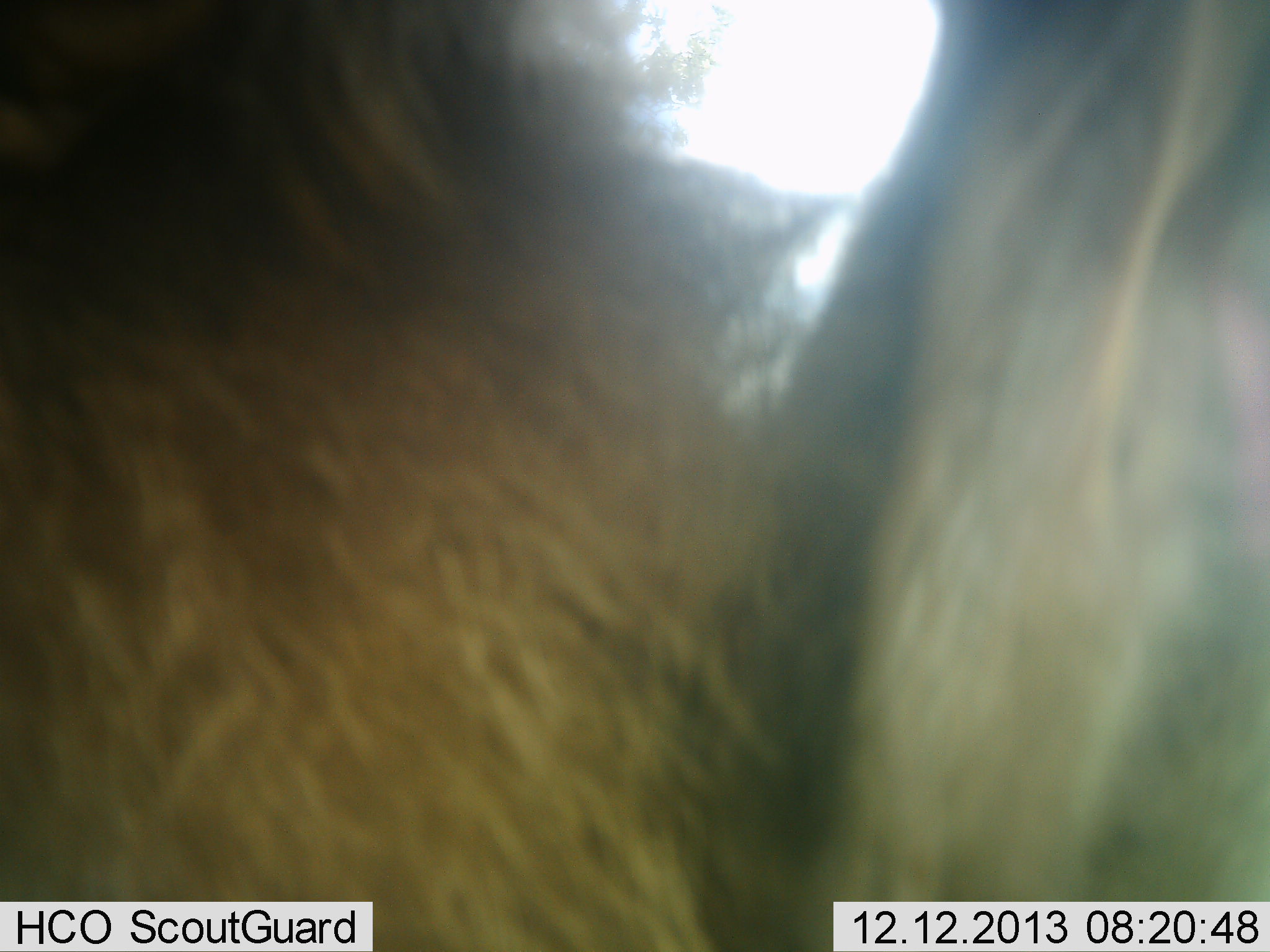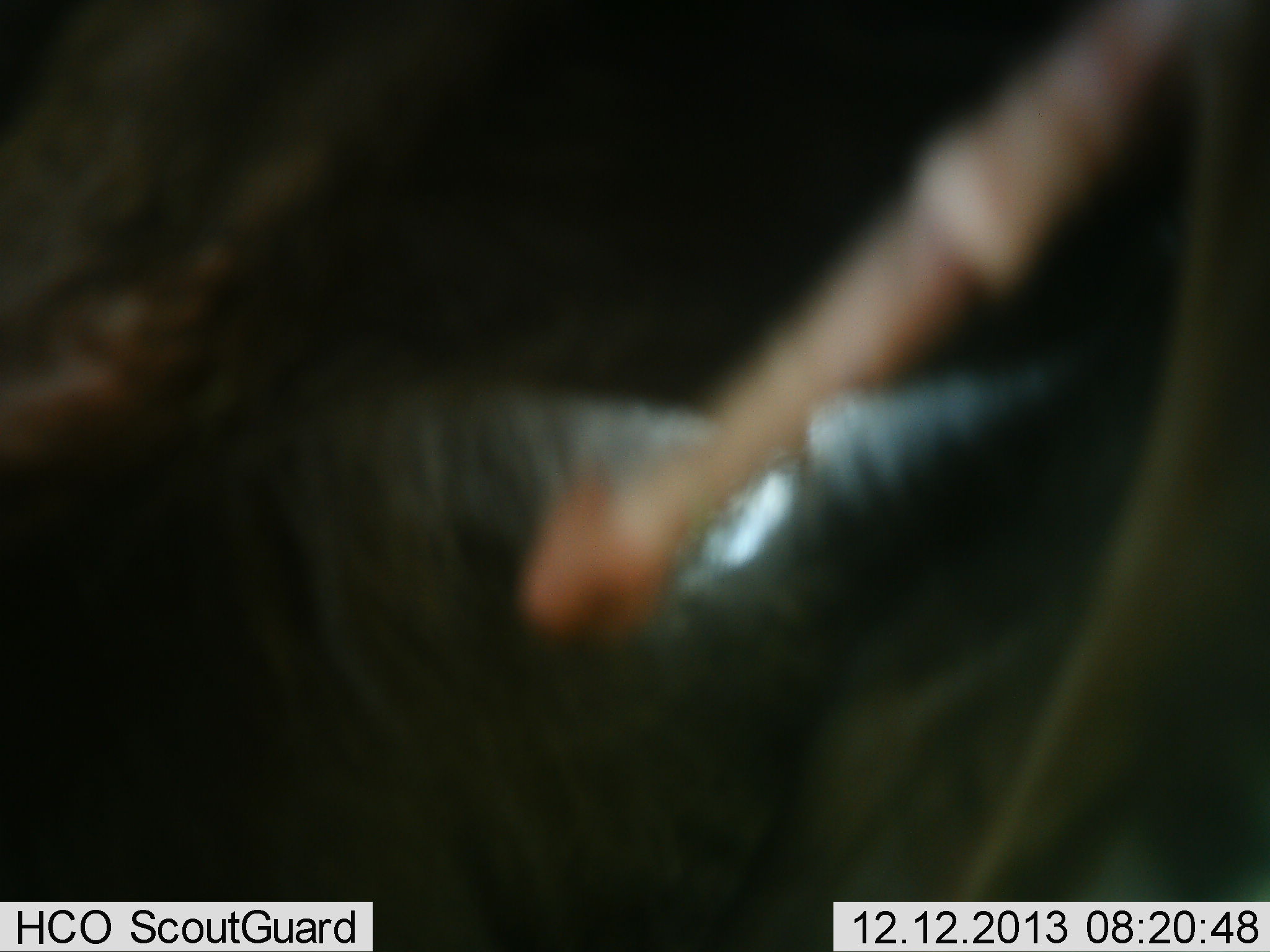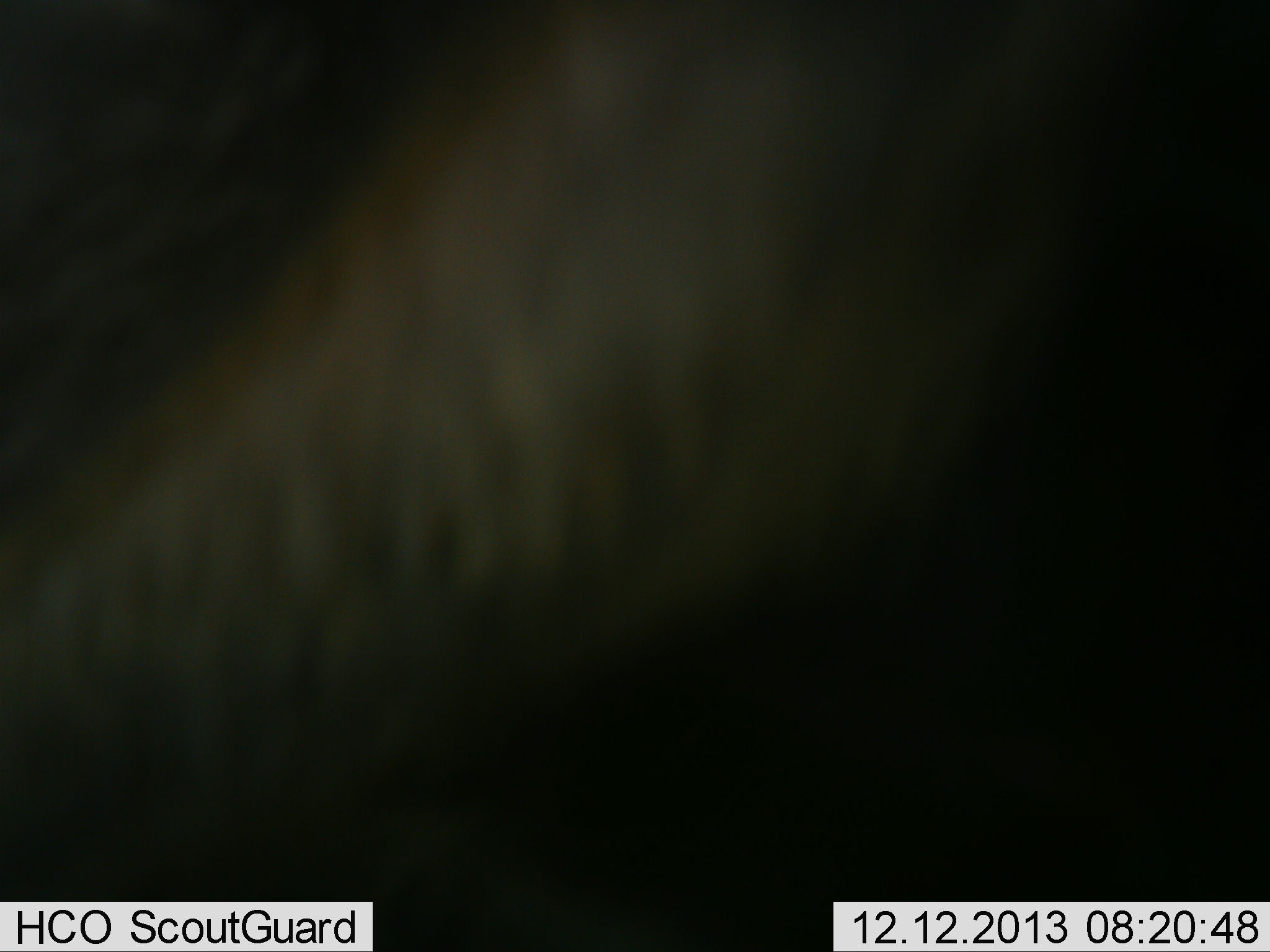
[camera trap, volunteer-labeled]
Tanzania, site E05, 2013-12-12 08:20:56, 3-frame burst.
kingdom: Animalia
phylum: Chordata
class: Mammalia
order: Artiodactyla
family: Bovidae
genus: Connochaetes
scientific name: Connochaetes taurinus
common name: blue wildebeest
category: wildebeest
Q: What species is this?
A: Wildebeest (blue wildebeest) (Connochaetes taurinus).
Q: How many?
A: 1.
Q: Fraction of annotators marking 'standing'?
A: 70%.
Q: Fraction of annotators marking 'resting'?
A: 0%.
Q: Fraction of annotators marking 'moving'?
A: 20%.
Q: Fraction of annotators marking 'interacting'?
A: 10%.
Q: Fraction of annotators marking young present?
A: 0%.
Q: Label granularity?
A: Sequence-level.